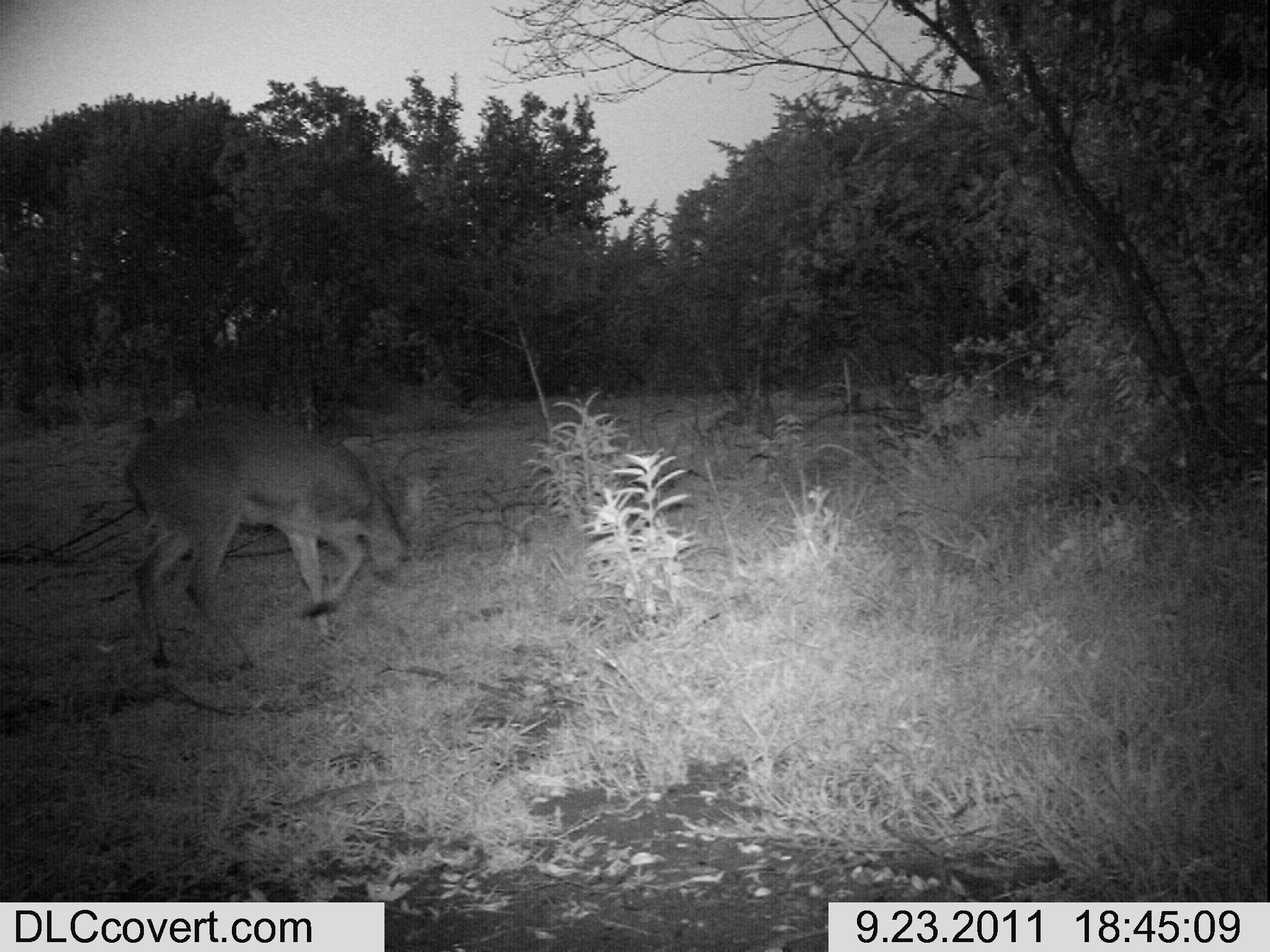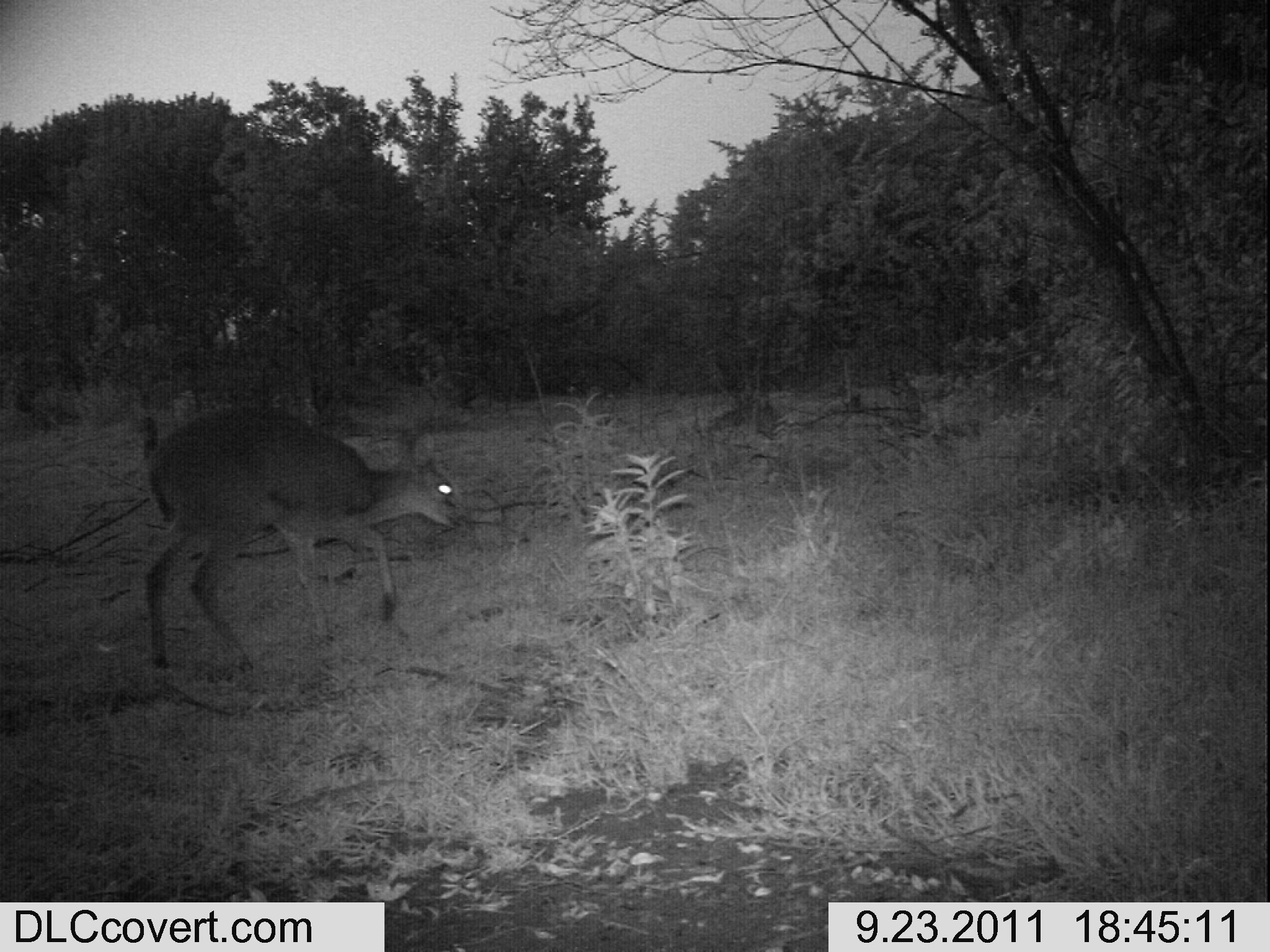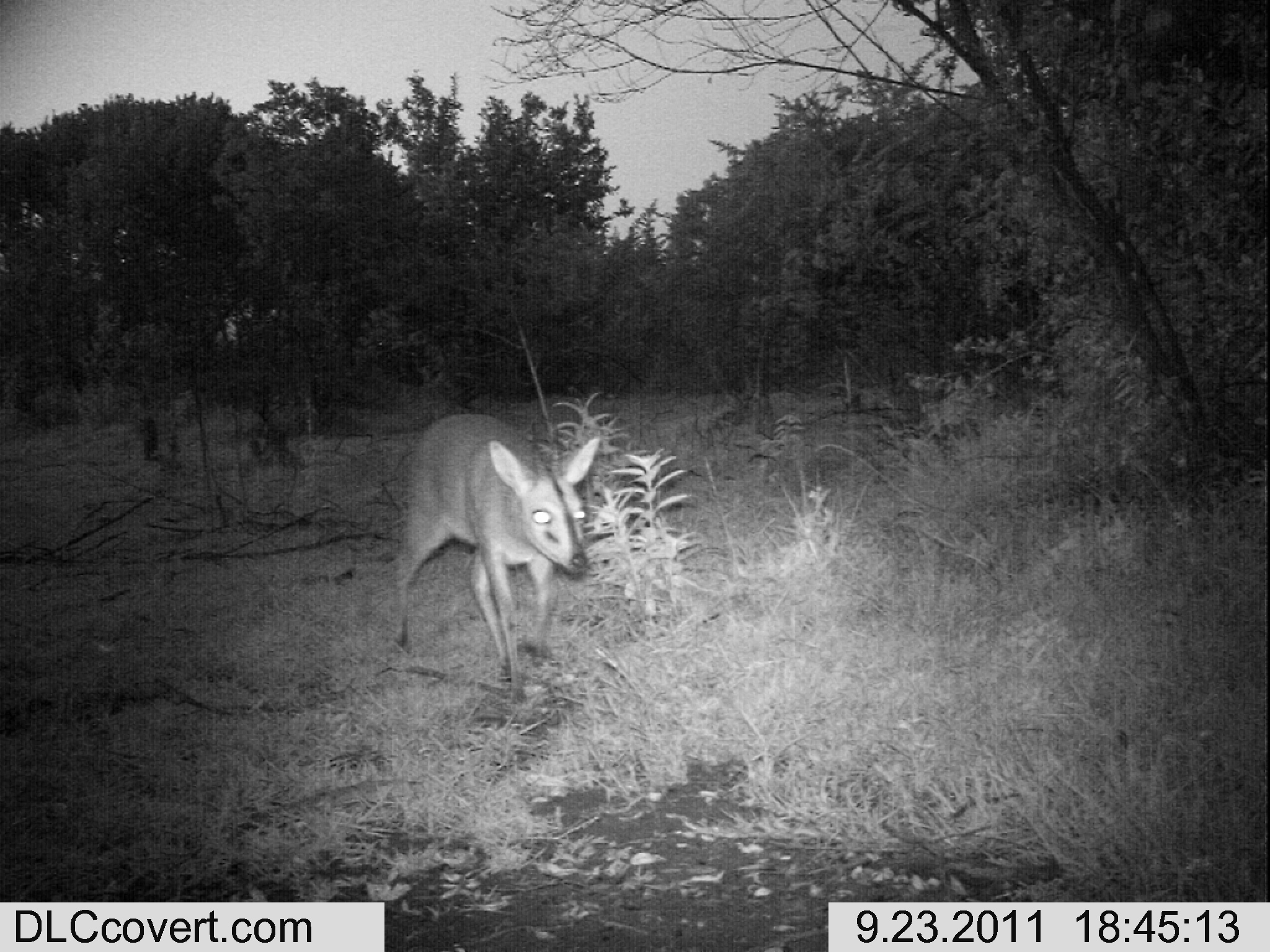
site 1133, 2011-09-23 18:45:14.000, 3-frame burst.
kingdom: Animalia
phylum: Chordata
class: Mammalia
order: Artiodactyla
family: Bovidae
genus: Sylvicapra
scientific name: Sylvicapra grimmia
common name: bush duiker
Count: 1.